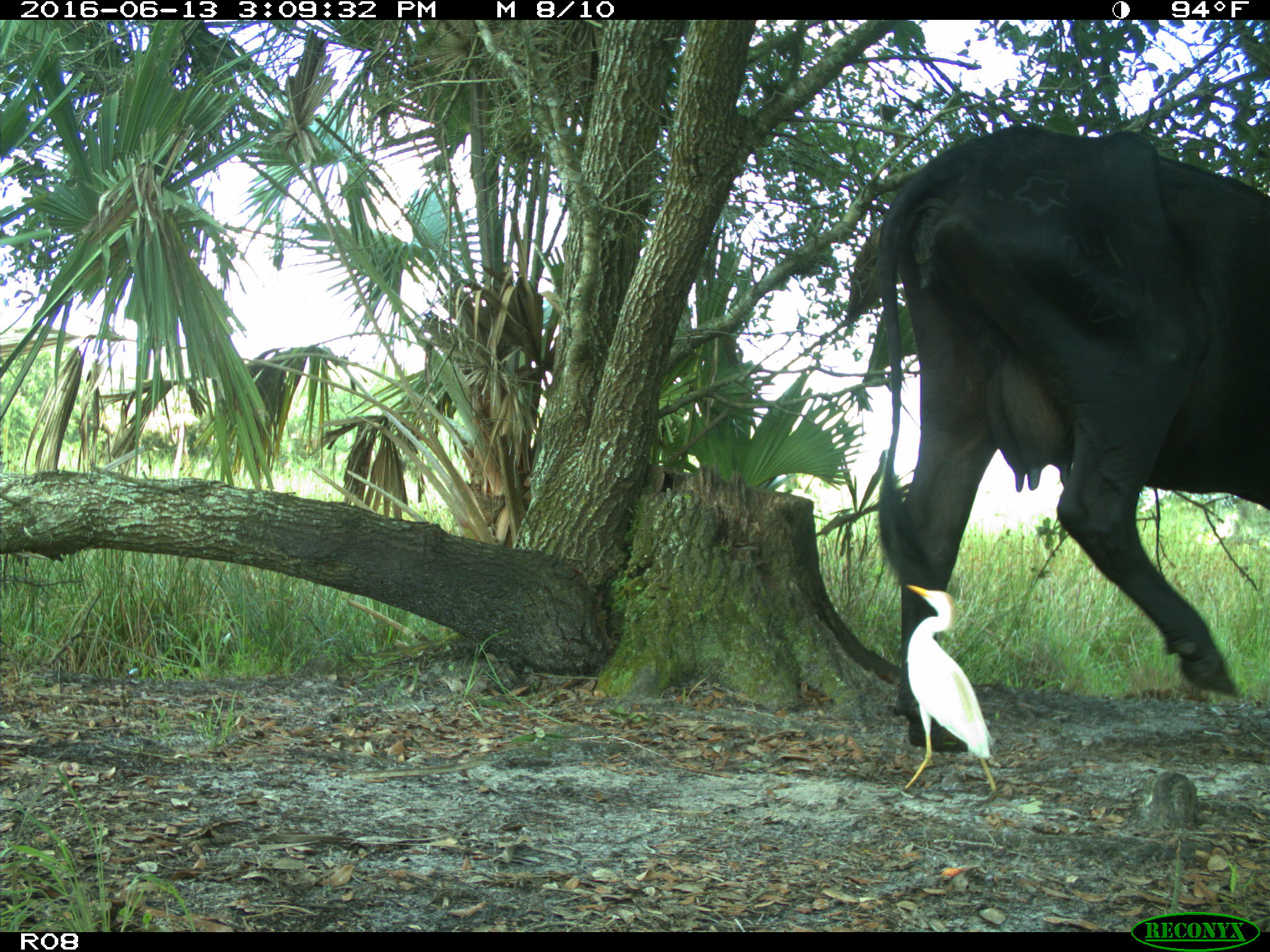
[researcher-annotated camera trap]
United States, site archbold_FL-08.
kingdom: Animalia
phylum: Chordata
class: Mammalia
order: Artiodactyla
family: Bovidae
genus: Bos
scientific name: Bos taurus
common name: domestic cow